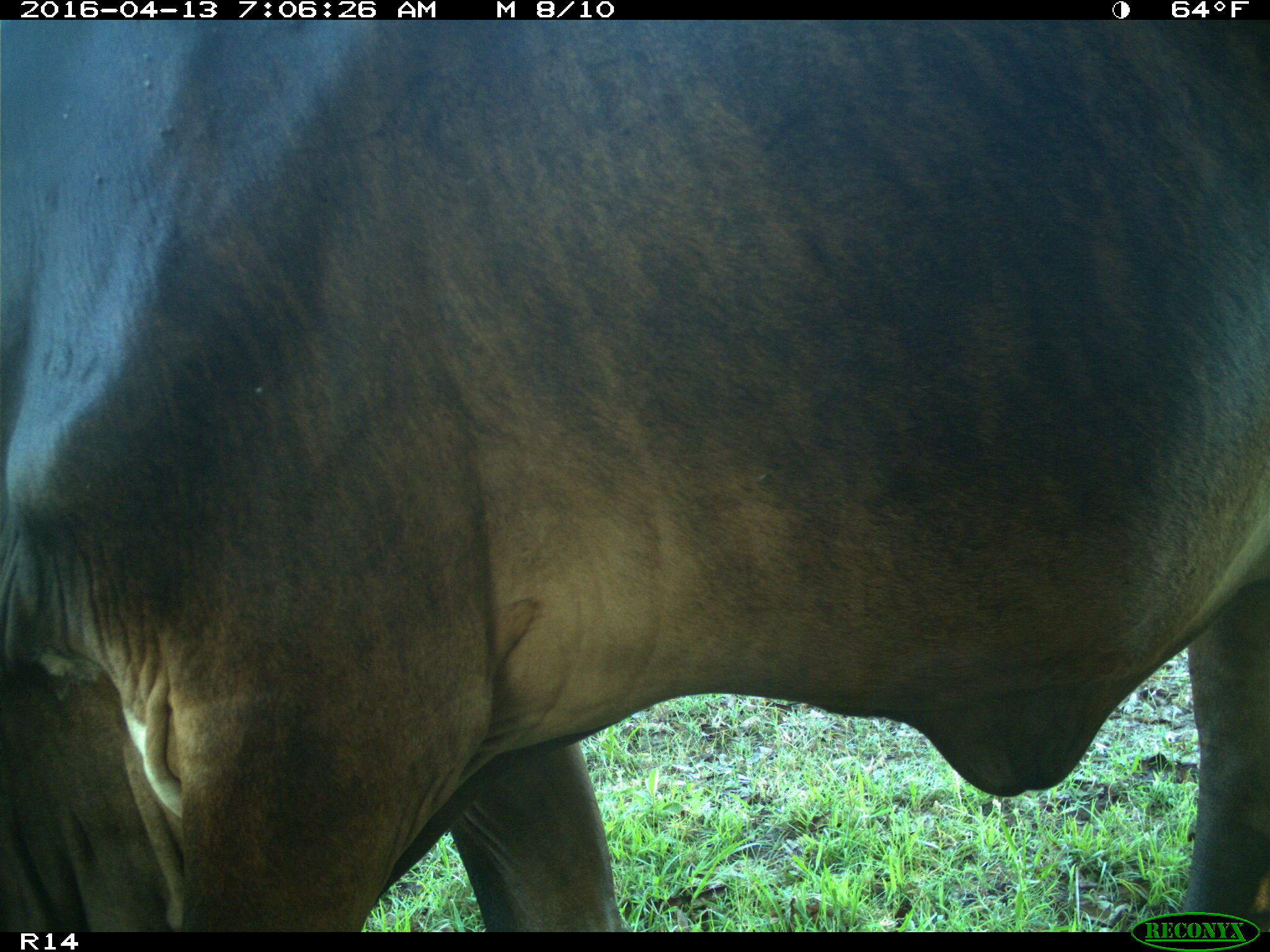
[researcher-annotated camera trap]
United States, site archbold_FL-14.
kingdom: Animalia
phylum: Chordata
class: Mammalia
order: Artiodactyla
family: Bovidae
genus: Bos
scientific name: Bos taurus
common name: domestic cow